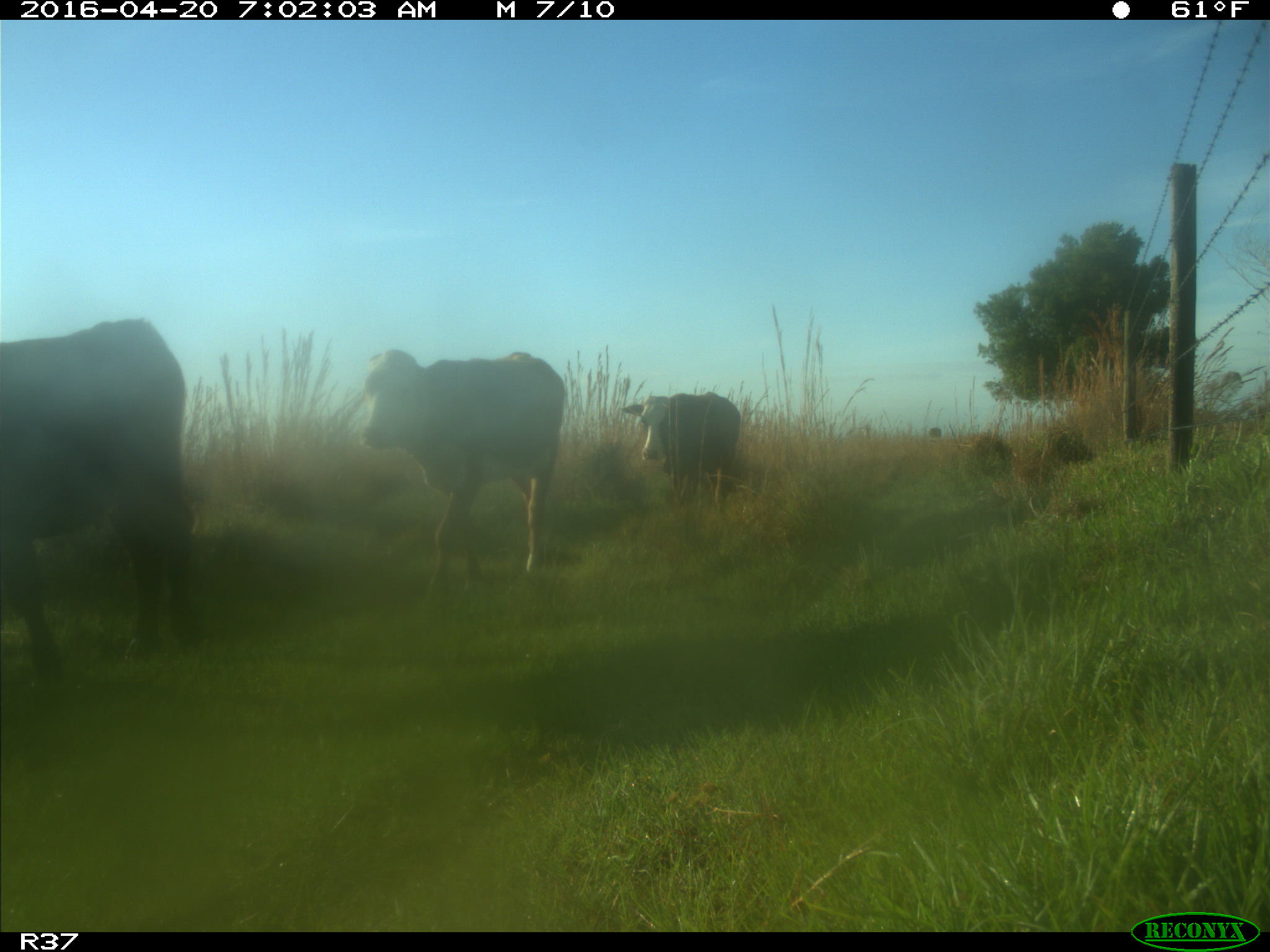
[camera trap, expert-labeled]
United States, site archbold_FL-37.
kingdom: Animalia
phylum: Chordata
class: Mammalia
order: Artiodactyla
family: Bovidae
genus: Bos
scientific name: Bos taurus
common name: domestic cow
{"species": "Bos taurus (domestic cow)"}